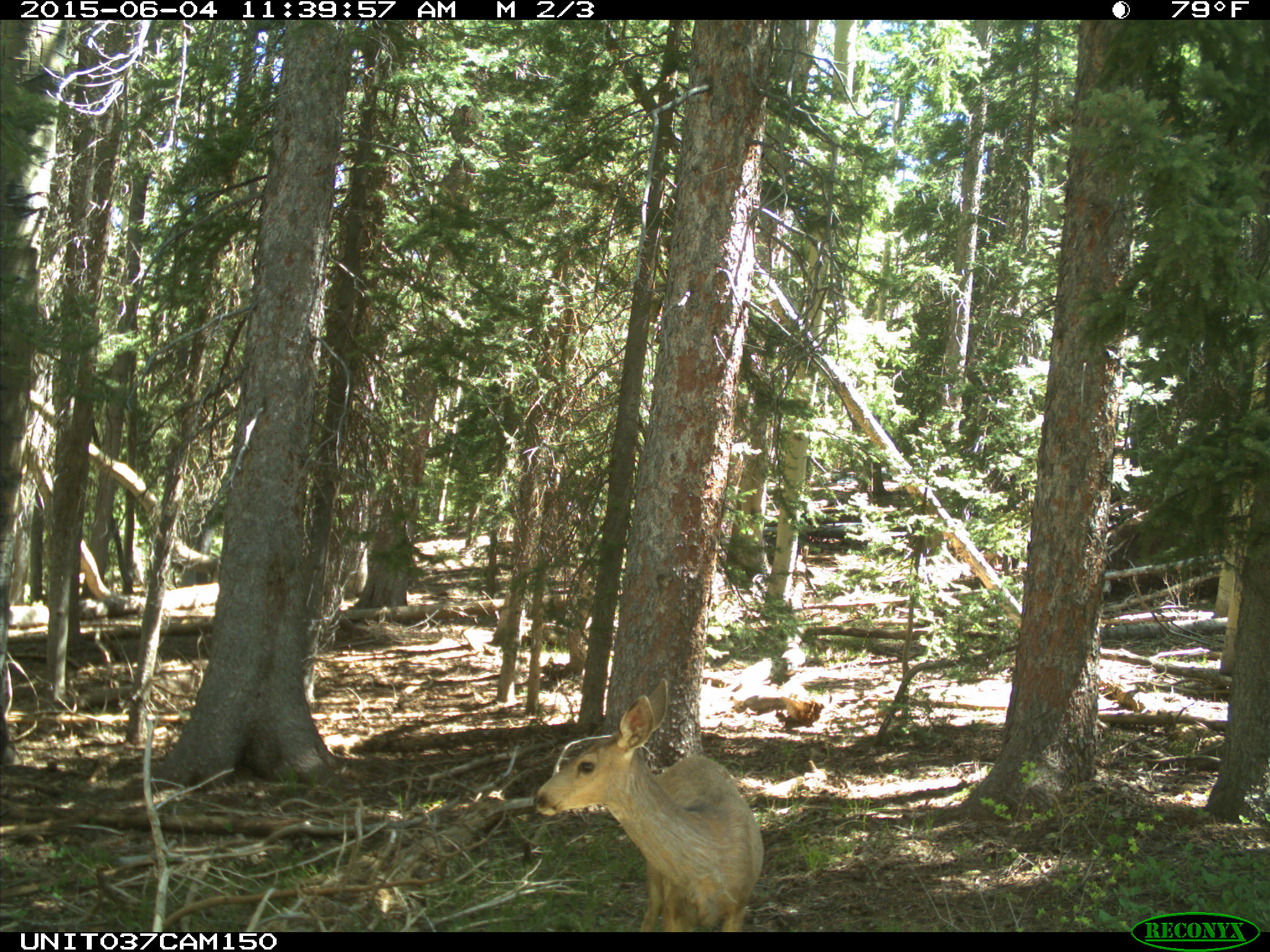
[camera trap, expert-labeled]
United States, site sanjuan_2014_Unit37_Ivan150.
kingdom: Animalia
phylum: Chordata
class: Mammalia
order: Artiodactyla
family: Cervidae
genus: Odocoileus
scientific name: Odocoileus hemionus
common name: mule deer